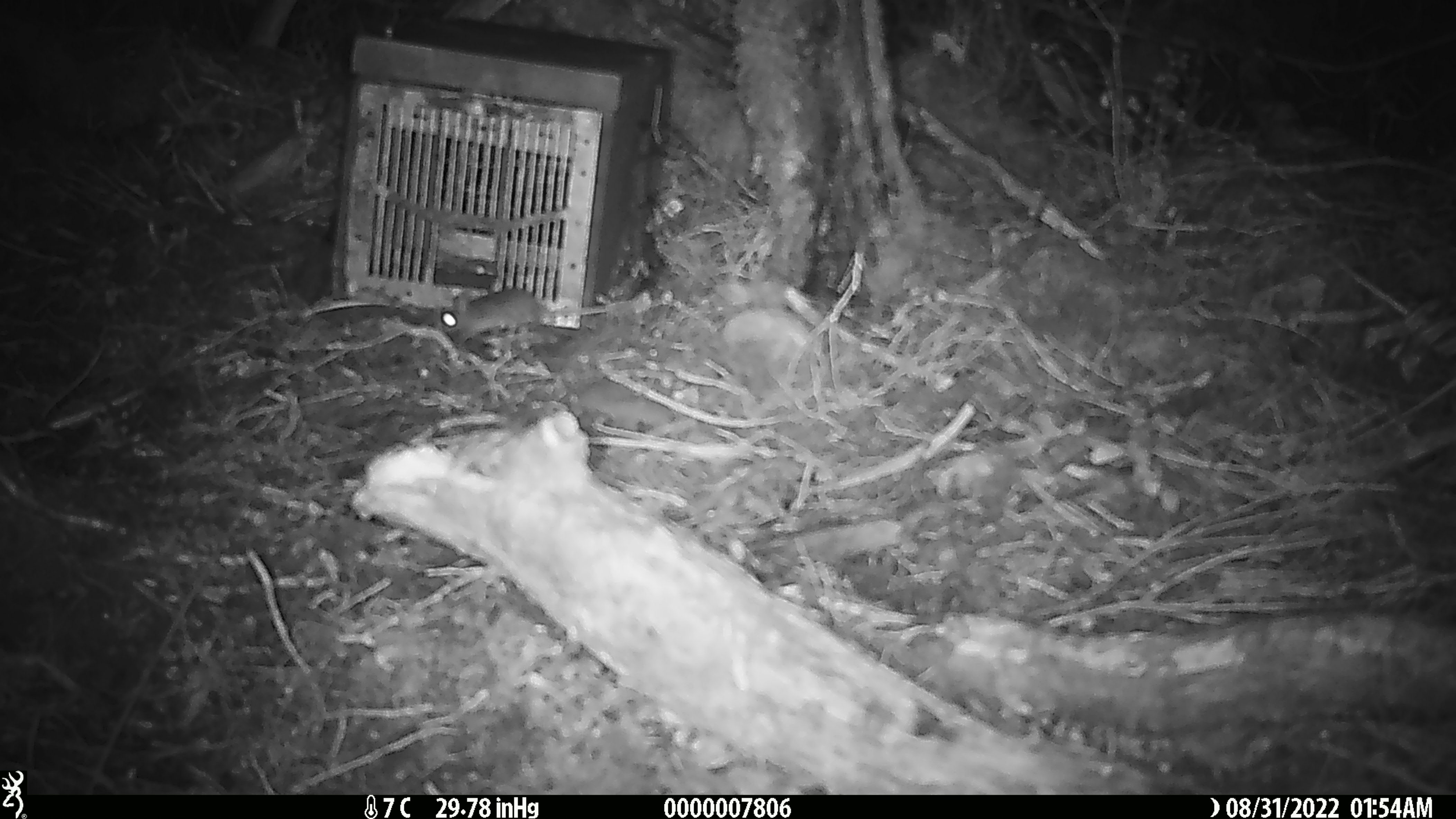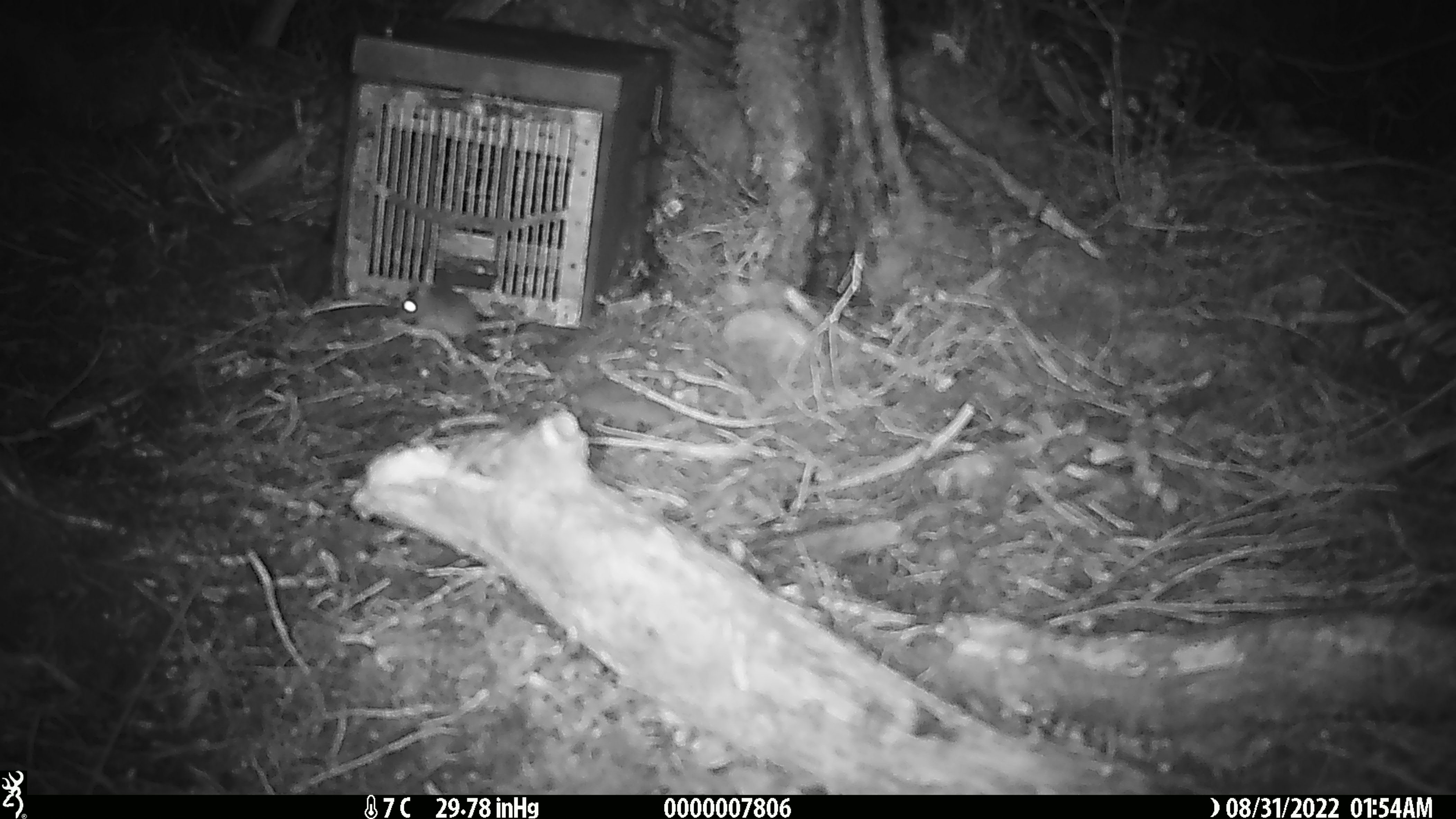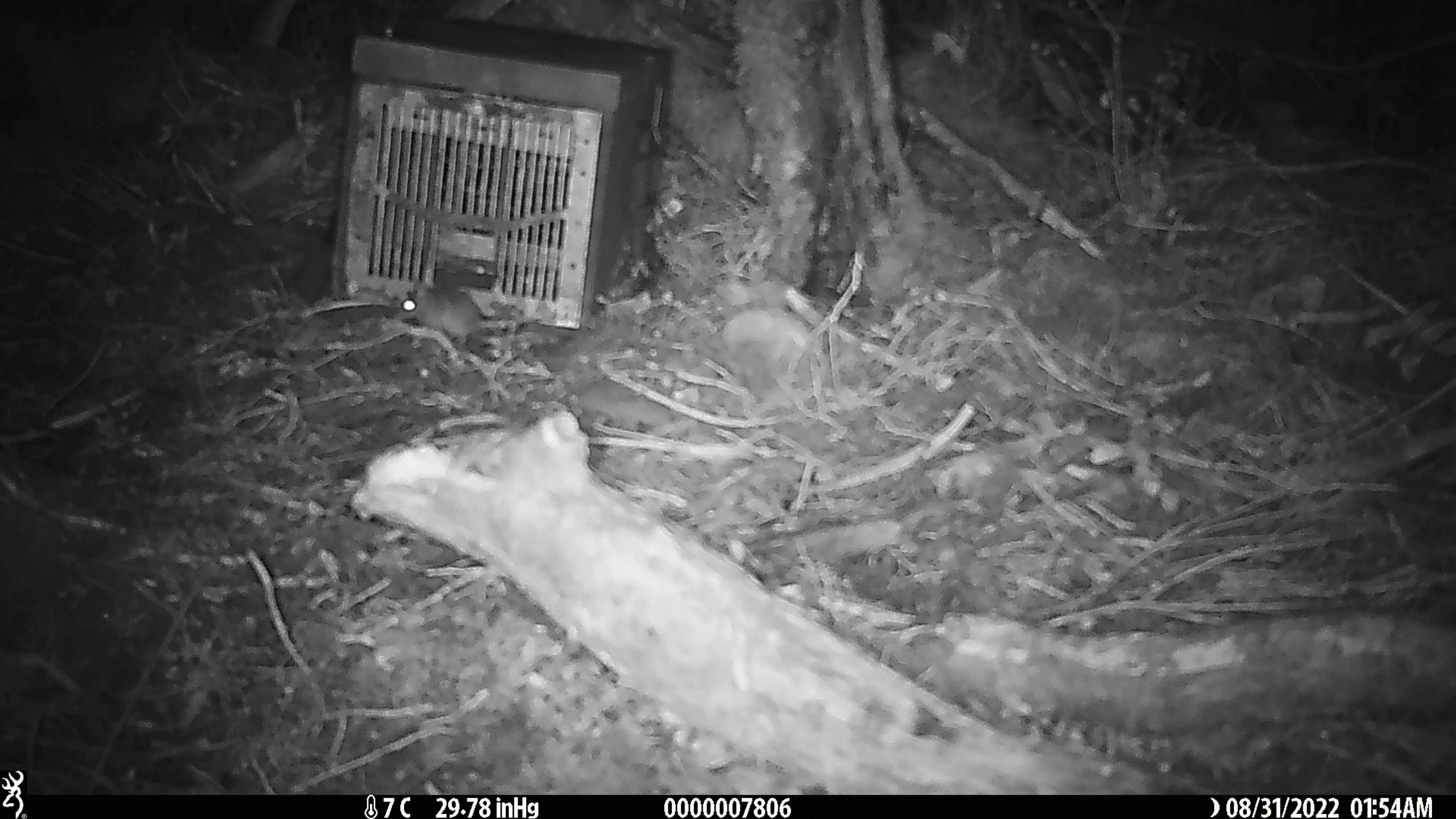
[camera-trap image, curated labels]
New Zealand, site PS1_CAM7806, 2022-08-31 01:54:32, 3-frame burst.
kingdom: Animalia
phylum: Chordata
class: Mammalia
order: Rodentia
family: Muridae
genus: Mus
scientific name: Mus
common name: mouse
Mouse (Mus).